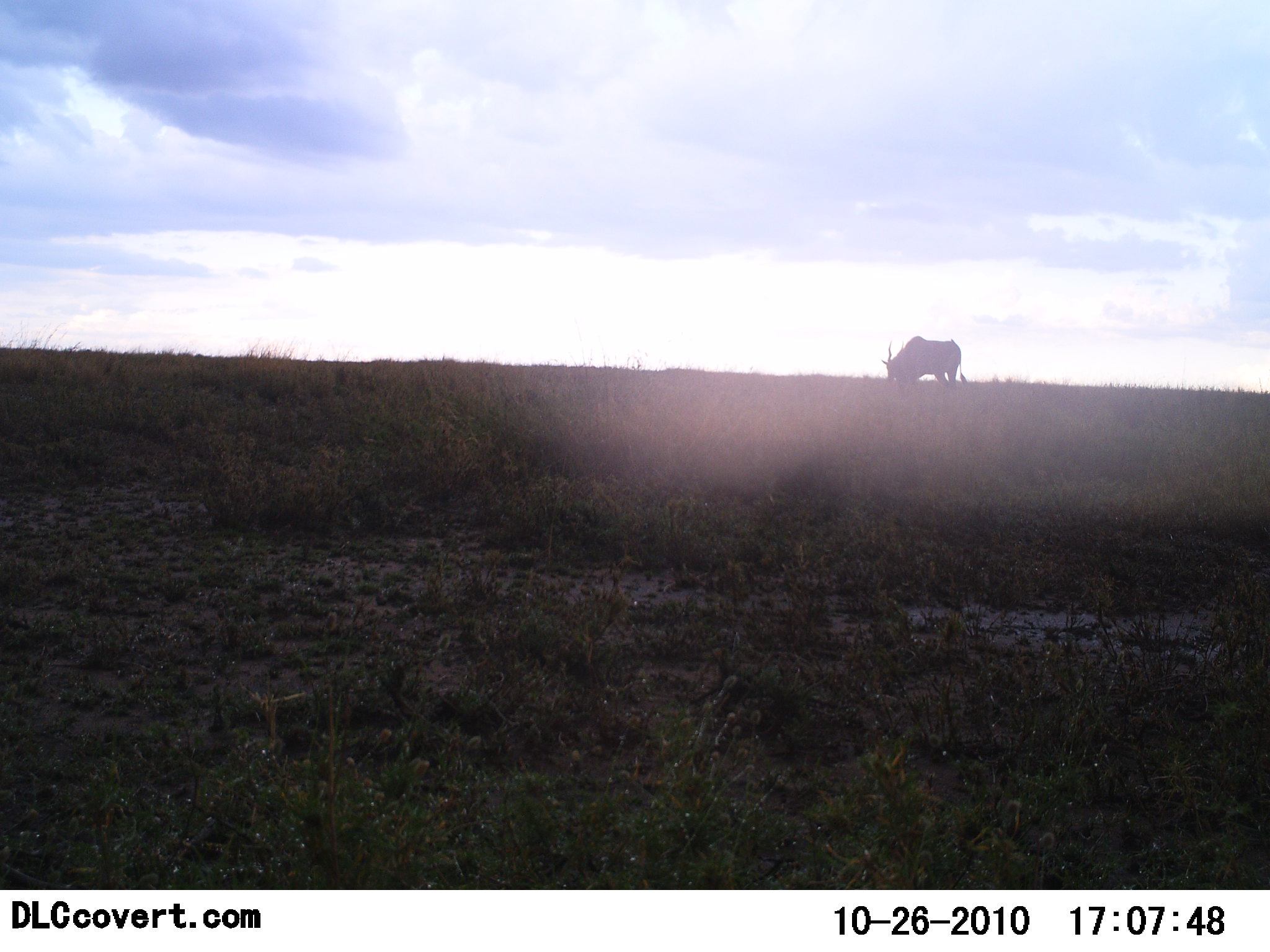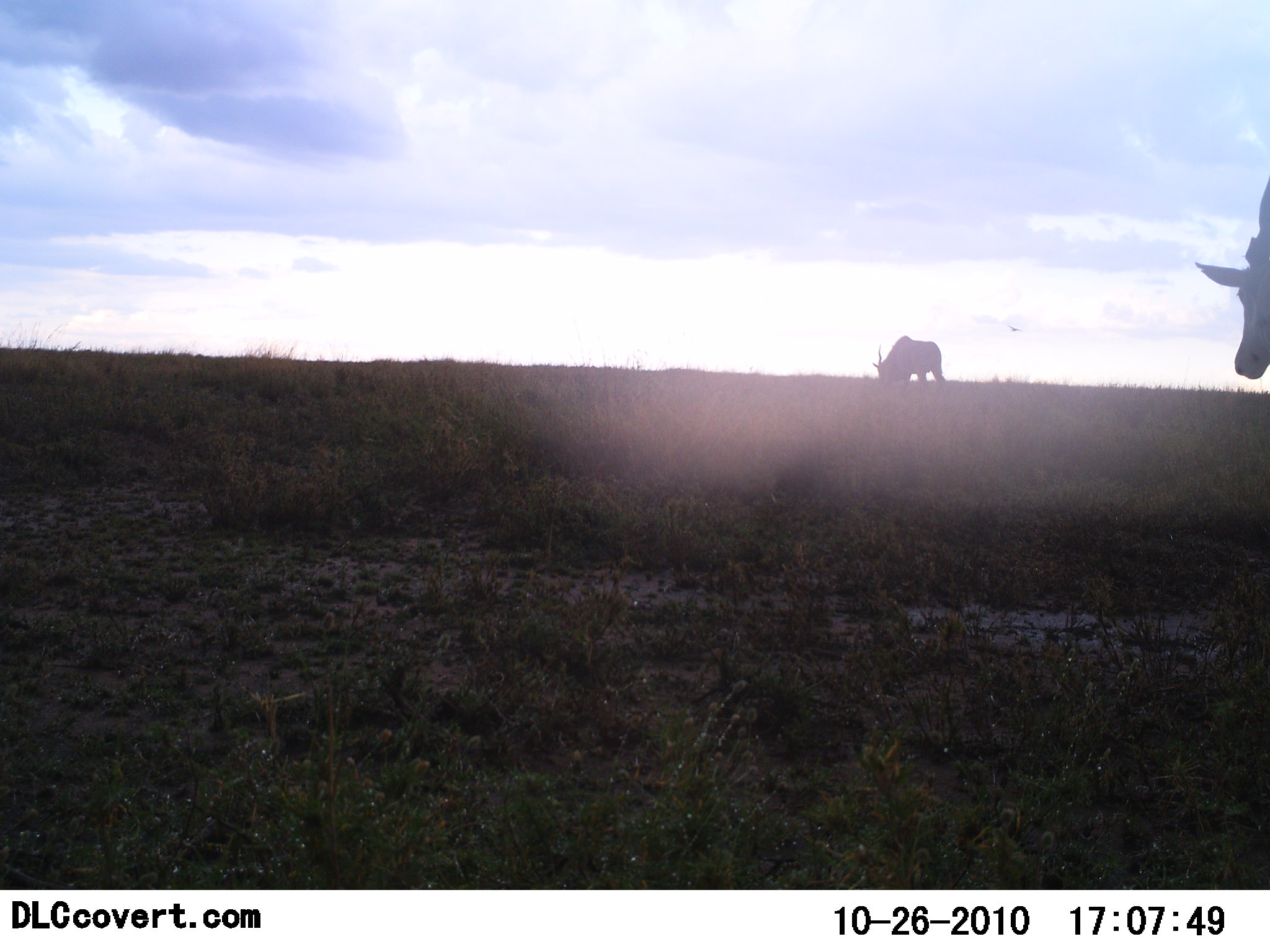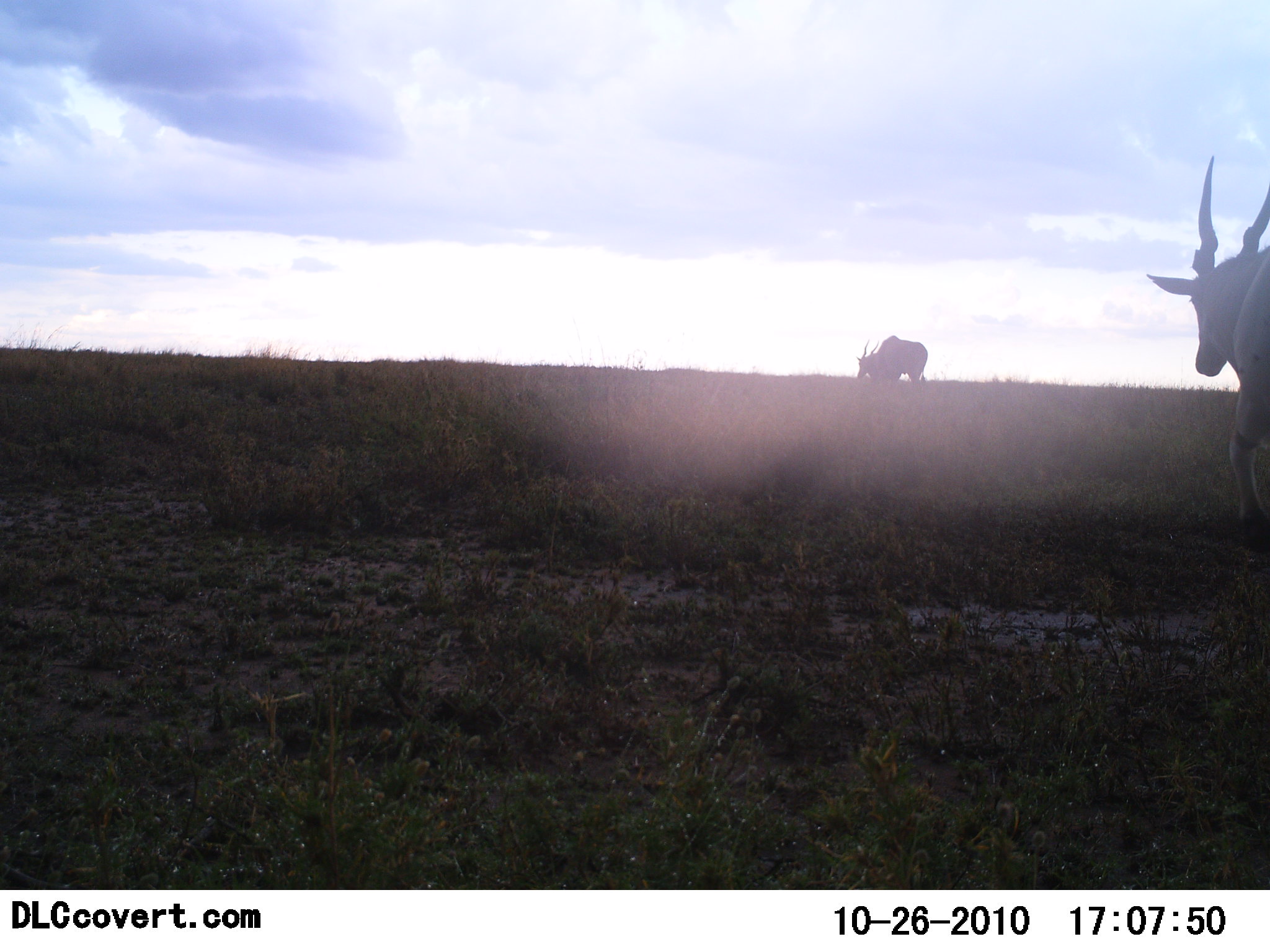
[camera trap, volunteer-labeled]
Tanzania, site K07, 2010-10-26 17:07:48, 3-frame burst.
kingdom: Animalia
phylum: Chordata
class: Mammalia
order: Artiodactyla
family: Bovidae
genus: Tragelaphus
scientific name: Tragelaphus oryx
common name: eland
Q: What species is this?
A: Eland (Tragelaphus oryx).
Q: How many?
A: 2.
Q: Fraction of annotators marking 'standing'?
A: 18%.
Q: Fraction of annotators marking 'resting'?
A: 0%.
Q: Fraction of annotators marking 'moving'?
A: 91%.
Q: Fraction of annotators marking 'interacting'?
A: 0%.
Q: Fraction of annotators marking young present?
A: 0%.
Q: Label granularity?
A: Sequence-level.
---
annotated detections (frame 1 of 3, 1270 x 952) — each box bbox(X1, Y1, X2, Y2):
animal: bbox(882, 335, 968, 393)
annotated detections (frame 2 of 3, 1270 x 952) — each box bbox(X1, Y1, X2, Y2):
animal: bbox(1191, 177, 1270, 381); bbox(873, 335, 945, 400)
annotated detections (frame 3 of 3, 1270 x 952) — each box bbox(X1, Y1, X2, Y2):
animal: bbox(1149, 156, 1270, 549); bbox(855, 335, 928, 399)